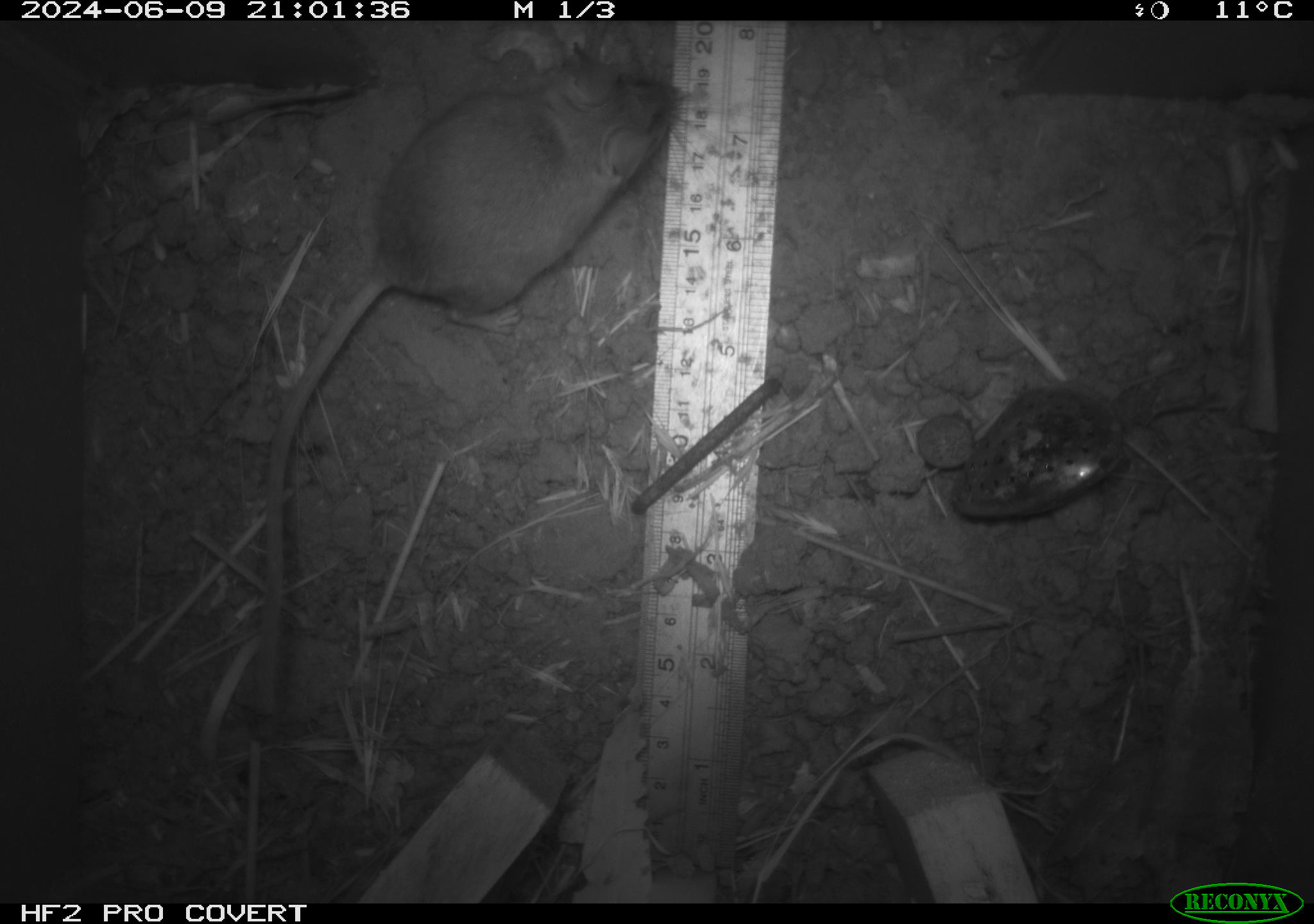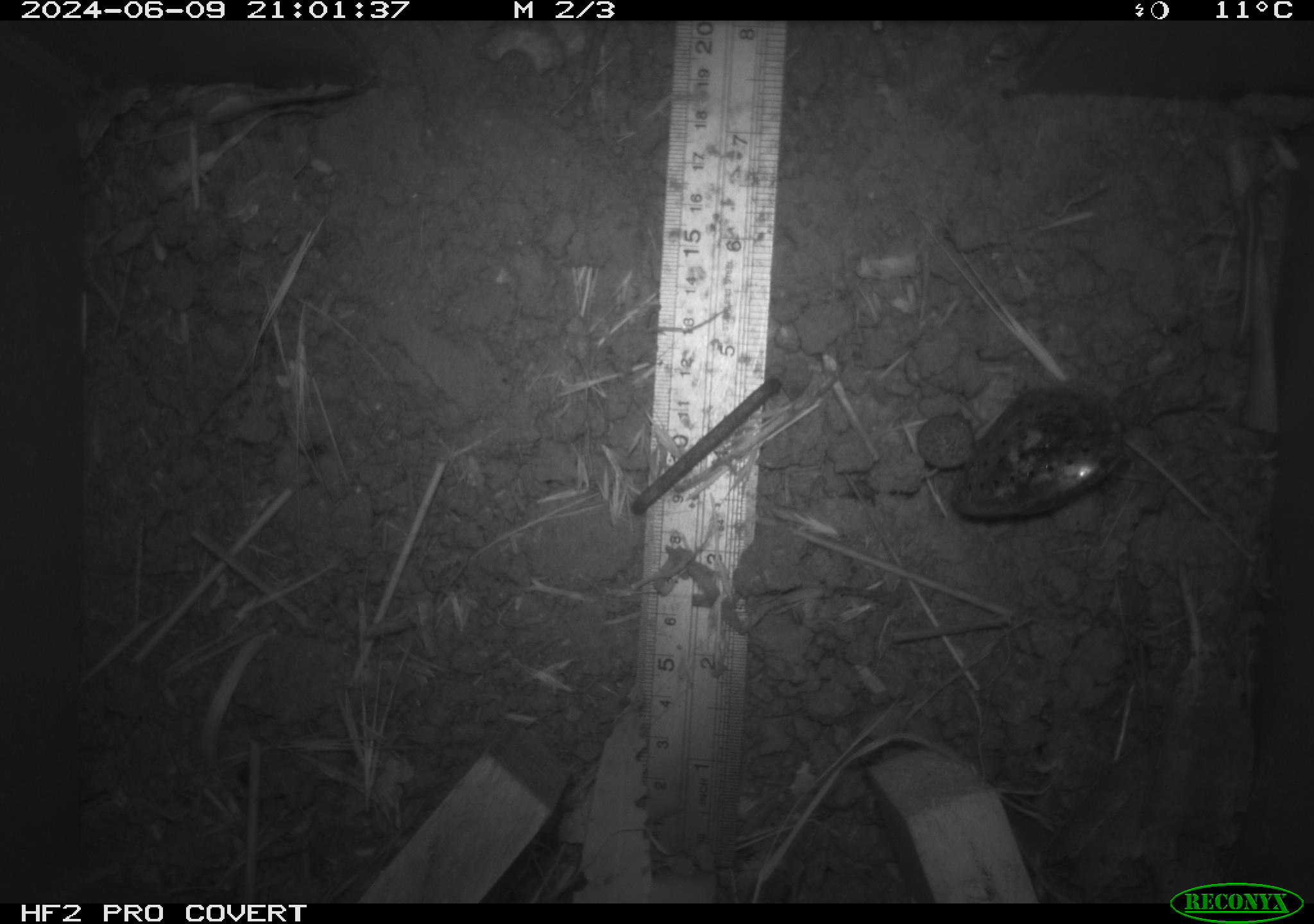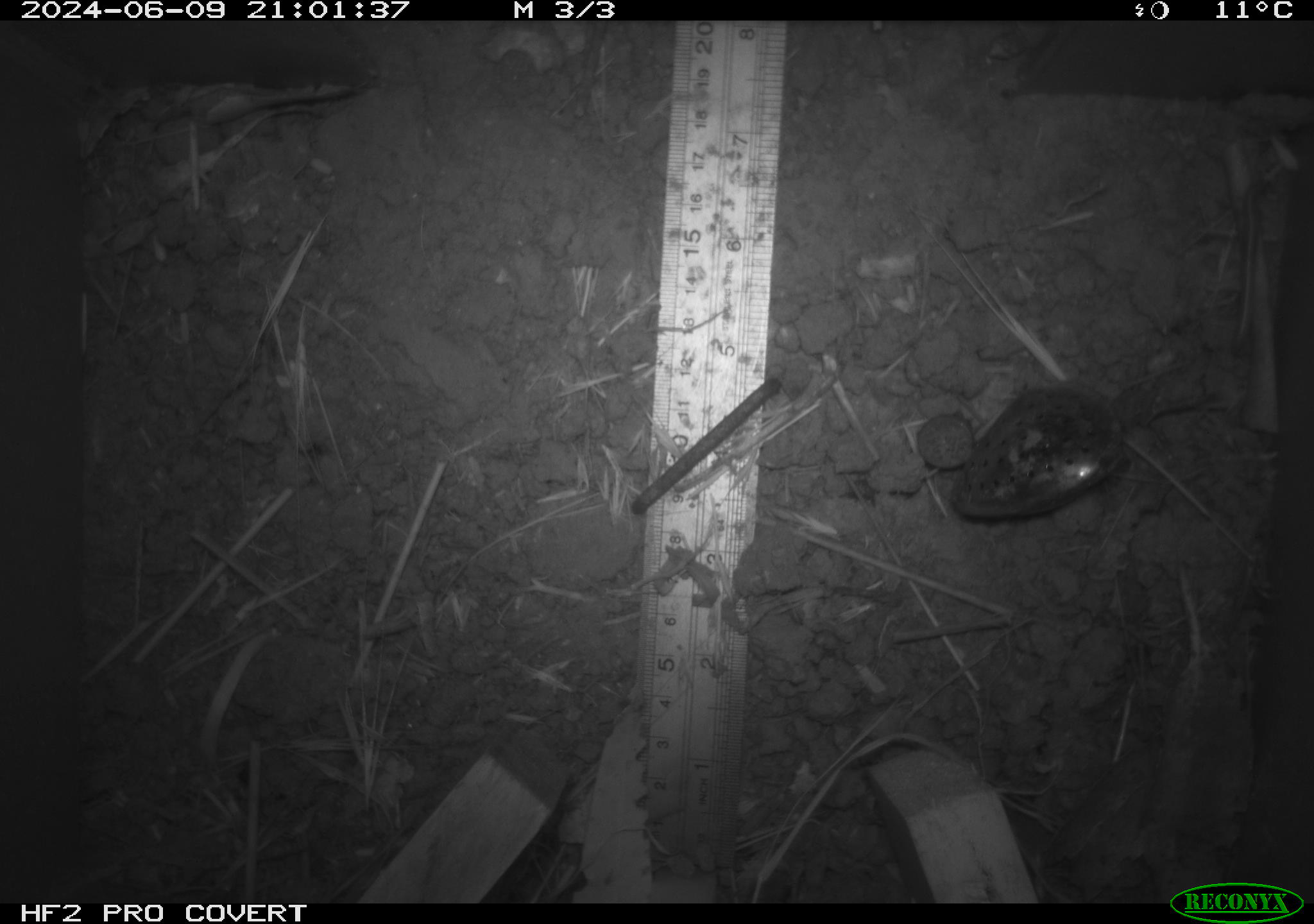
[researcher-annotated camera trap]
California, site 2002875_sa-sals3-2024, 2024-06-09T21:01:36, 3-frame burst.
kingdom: Animalia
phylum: Chordata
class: Mammalia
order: Rodentia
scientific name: Rodentia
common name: mouse species